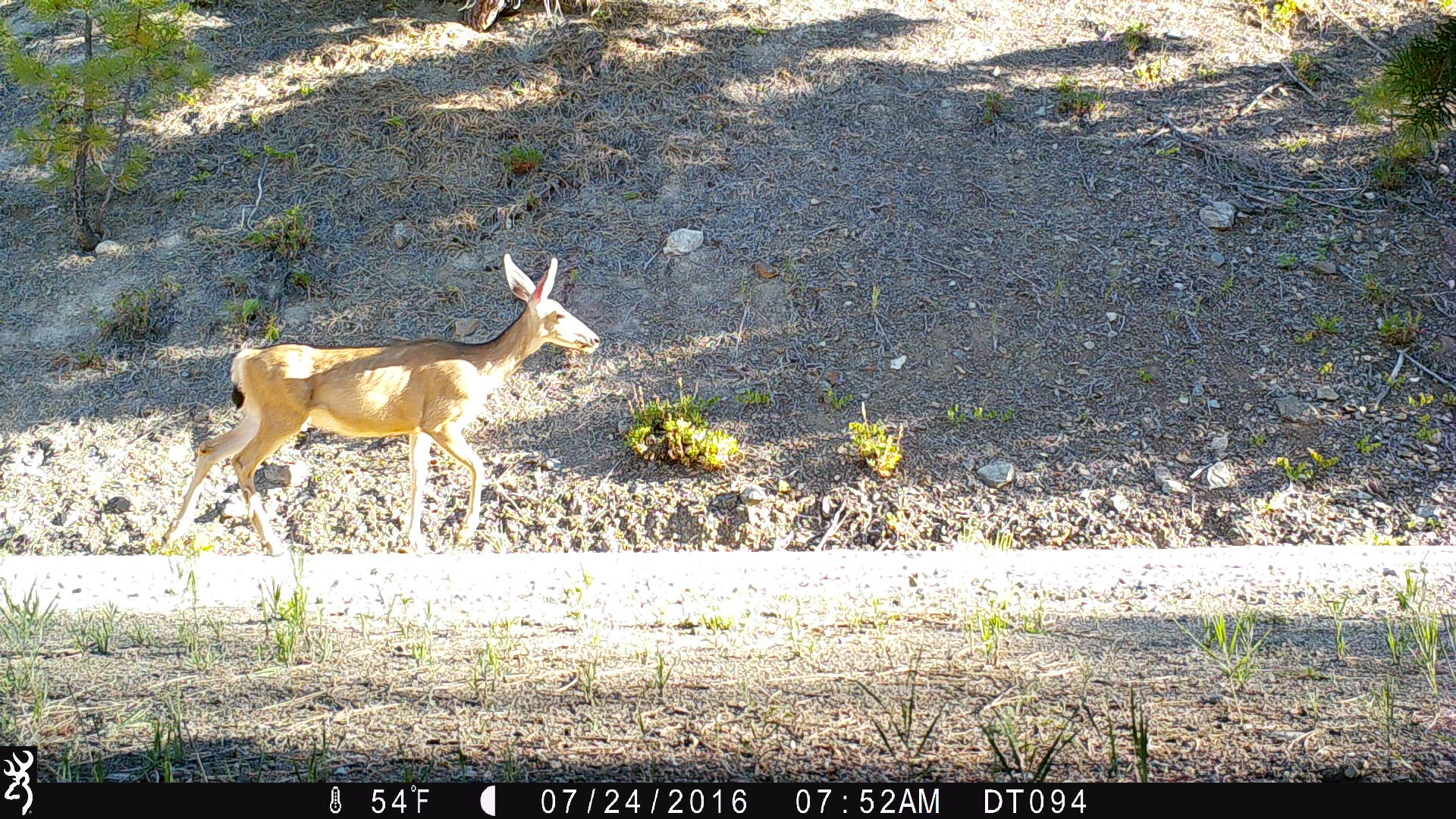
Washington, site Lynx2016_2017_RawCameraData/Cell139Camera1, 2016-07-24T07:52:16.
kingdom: Animalia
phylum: Chordata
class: Mammalia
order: Artiodactyla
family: Cervidae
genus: Odocoileus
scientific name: Odocoileus hemionus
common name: mule deer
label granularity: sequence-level